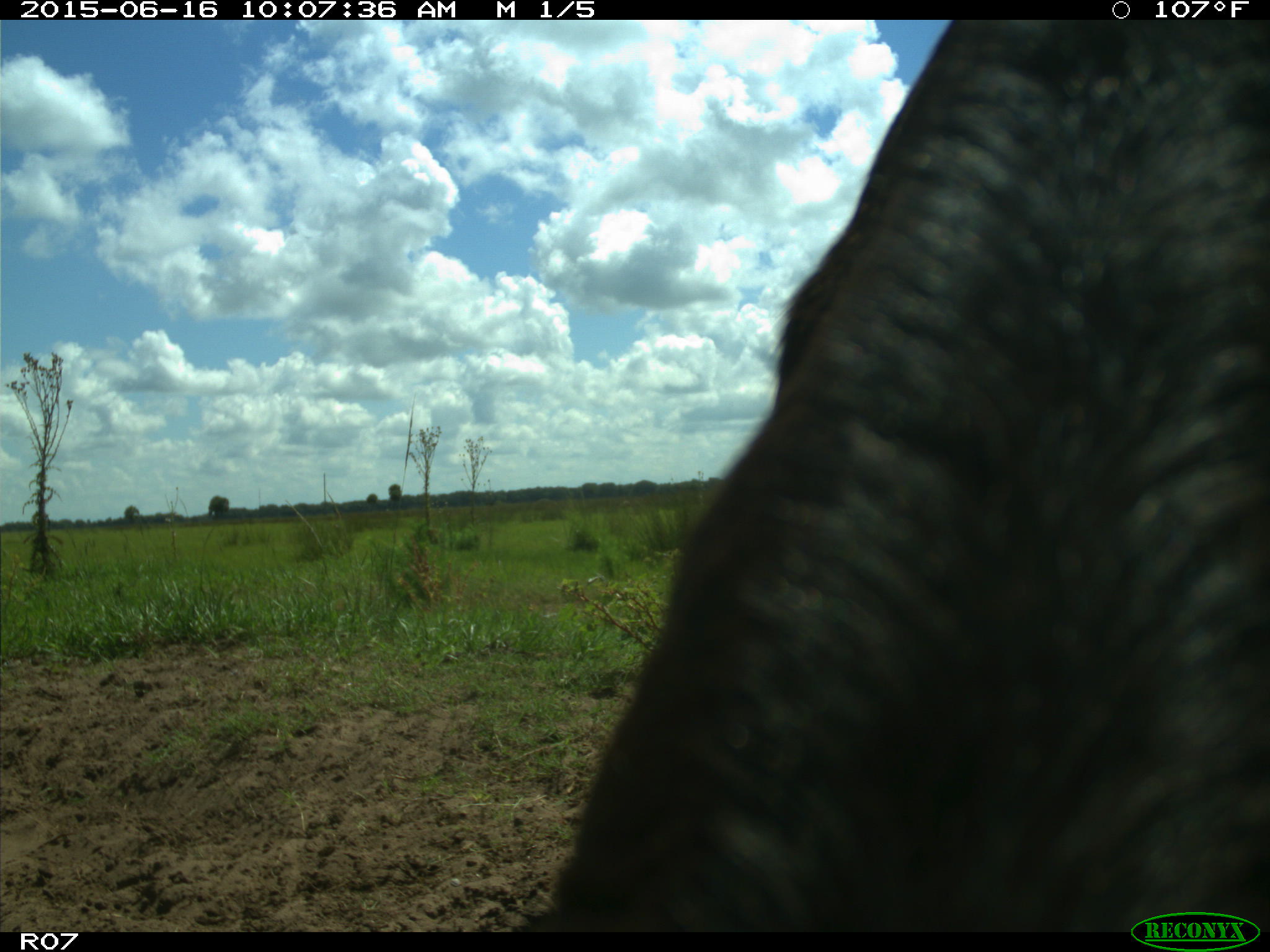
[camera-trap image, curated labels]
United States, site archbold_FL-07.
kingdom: Animalia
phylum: Chordata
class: Mammalia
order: Artiodactyla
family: Bovidae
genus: Bos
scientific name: Bos taurus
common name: domestic cow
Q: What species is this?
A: Bos taurus (domestic cow).